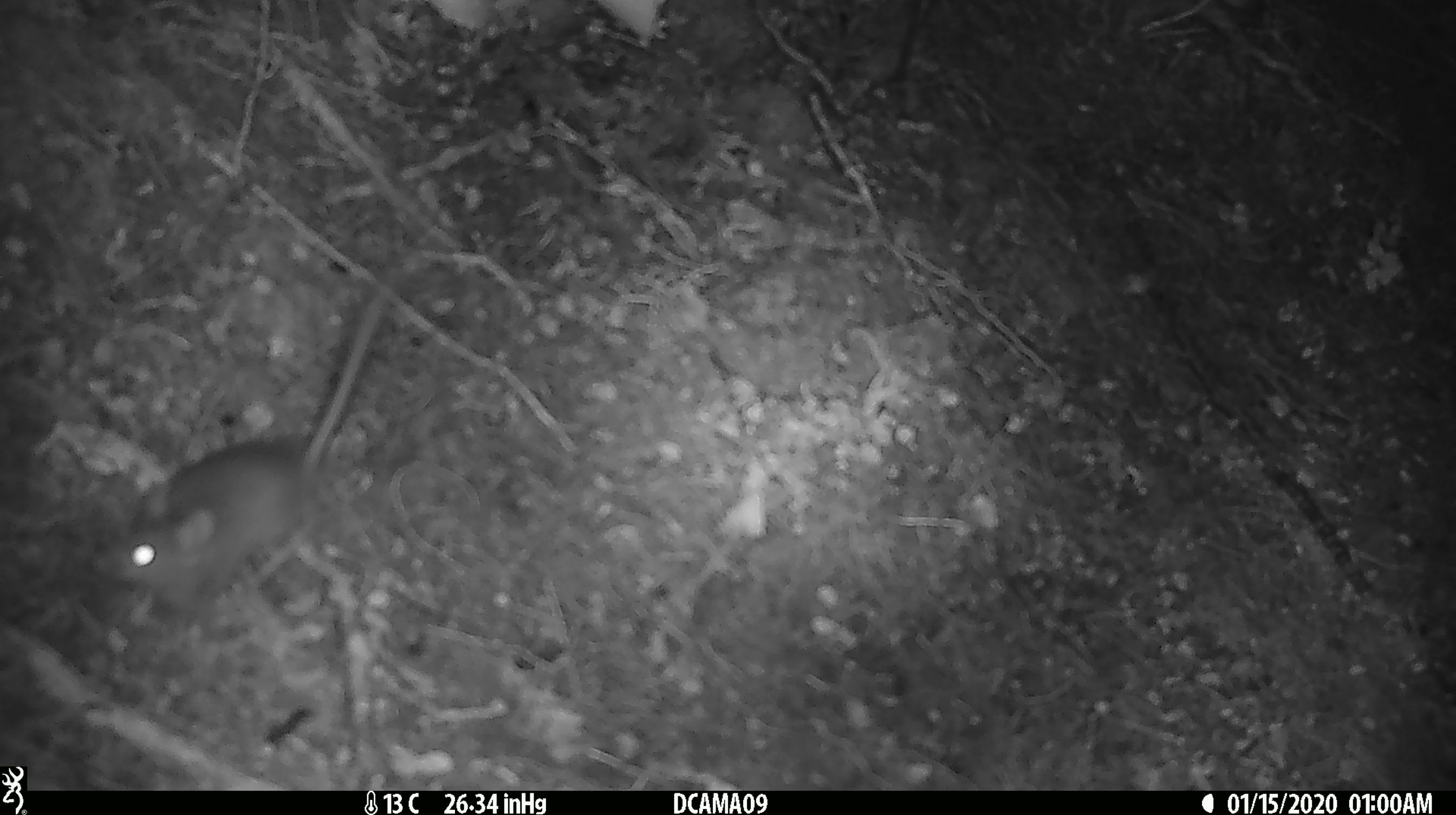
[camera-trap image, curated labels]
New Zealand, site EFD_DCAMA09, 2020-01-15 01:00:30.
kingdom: Animalia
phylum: Chordata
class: Mammalia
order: Rodentia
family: Muridae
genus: Mus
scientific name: Mus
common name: mouse